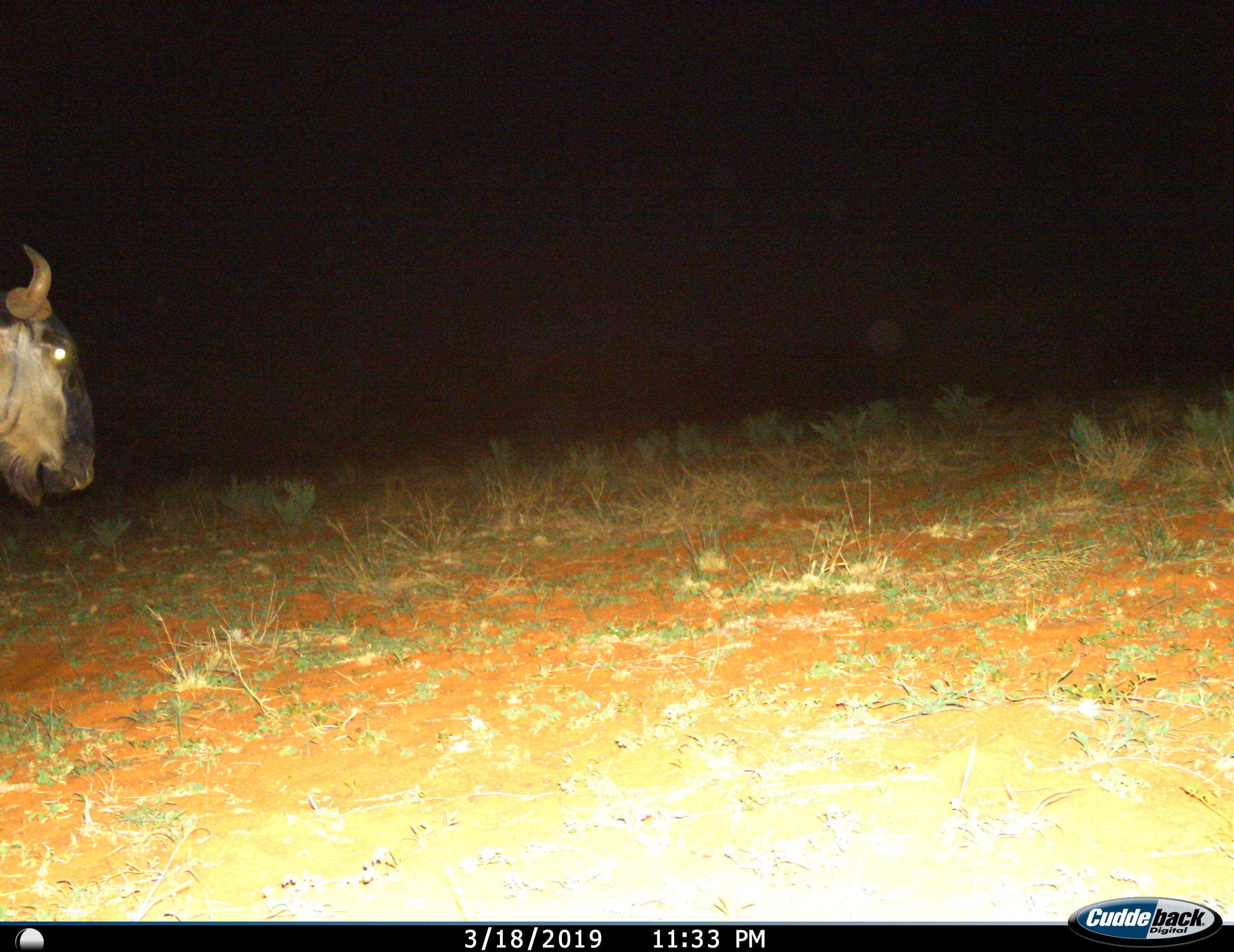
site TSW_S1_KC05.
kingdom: Animalia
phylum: Chordata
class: Mammalia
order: Artiodactyla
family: Bovidae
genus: Connochaetes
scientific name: Connochaetes taurinus taurinus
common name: blue wildebeest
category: wildebeestblue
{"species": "wildebeestblue (blue wildebeest) (Connochaetes taurinus taurinus)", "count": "1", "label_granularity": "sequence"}